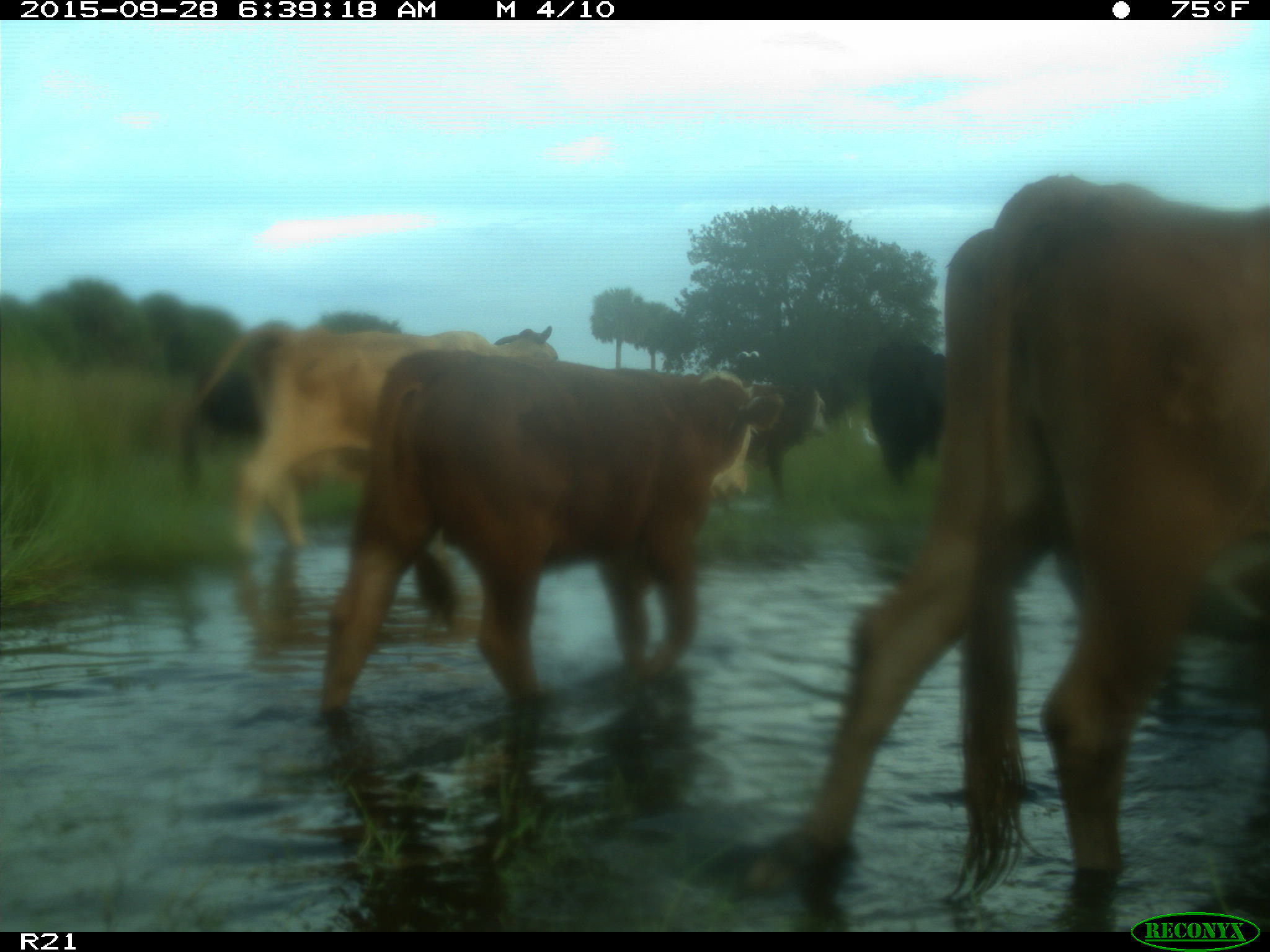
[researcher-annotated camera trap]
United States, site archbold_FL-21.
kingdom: Animalia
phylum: Chordata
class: Mammalia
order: Artiodactyla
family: Bovidae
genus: Bos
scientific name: Bos taurus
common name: domestic cow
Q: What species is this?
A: Bos taurus (domestic cow).